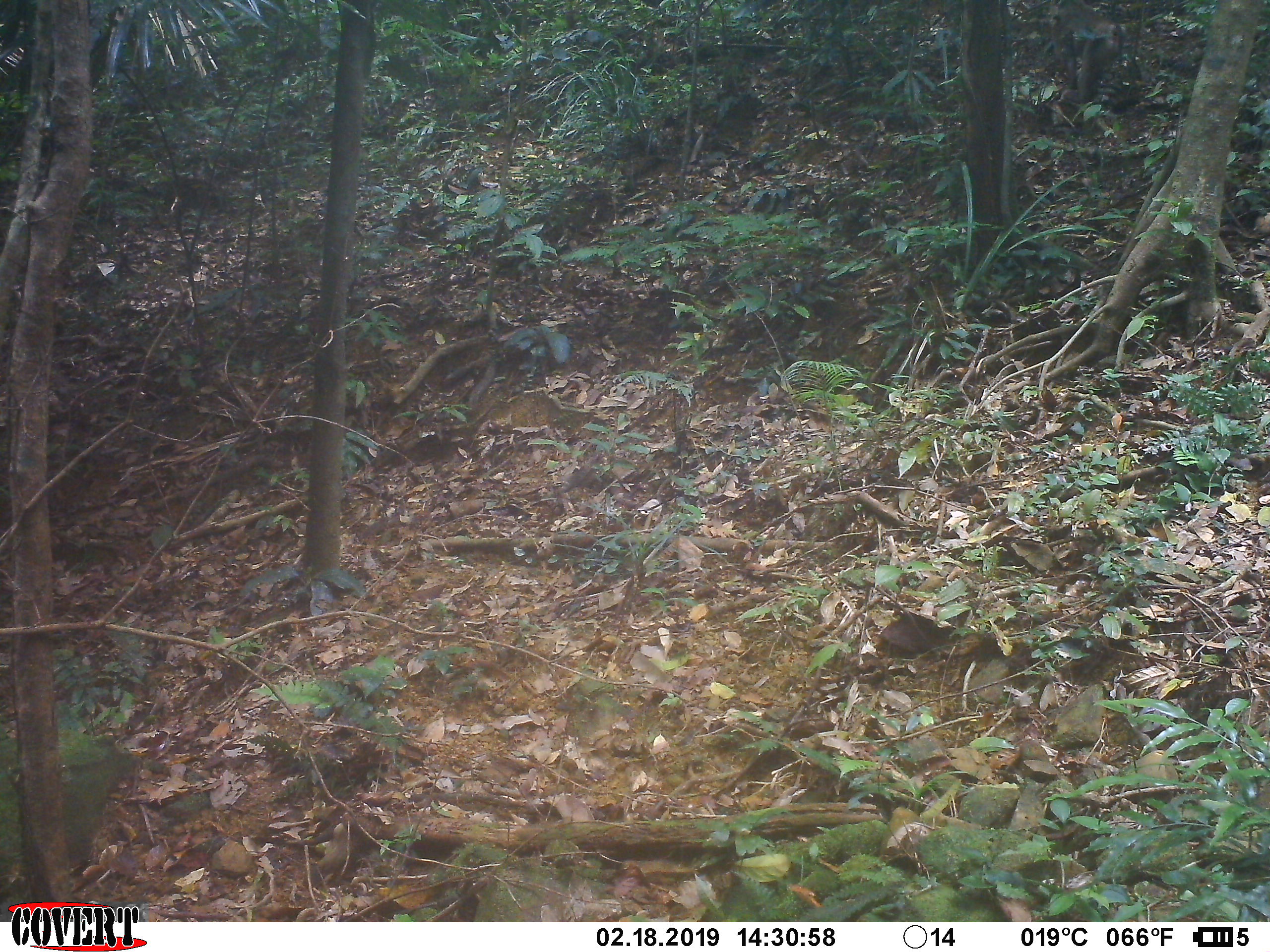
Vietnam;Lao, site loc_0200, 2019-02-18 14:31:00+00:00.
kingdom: Animalia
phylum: Chordata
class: Mammalia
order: Primates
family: Cercopithecidae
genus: Macaca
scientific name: Macaca nemestrina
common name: pig-tailed macaque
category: pig tailed macaque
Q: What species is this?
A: Pig tailed macaque (pig-tailed macaque) (Macaca nemestrina).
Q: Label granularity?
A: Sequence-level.